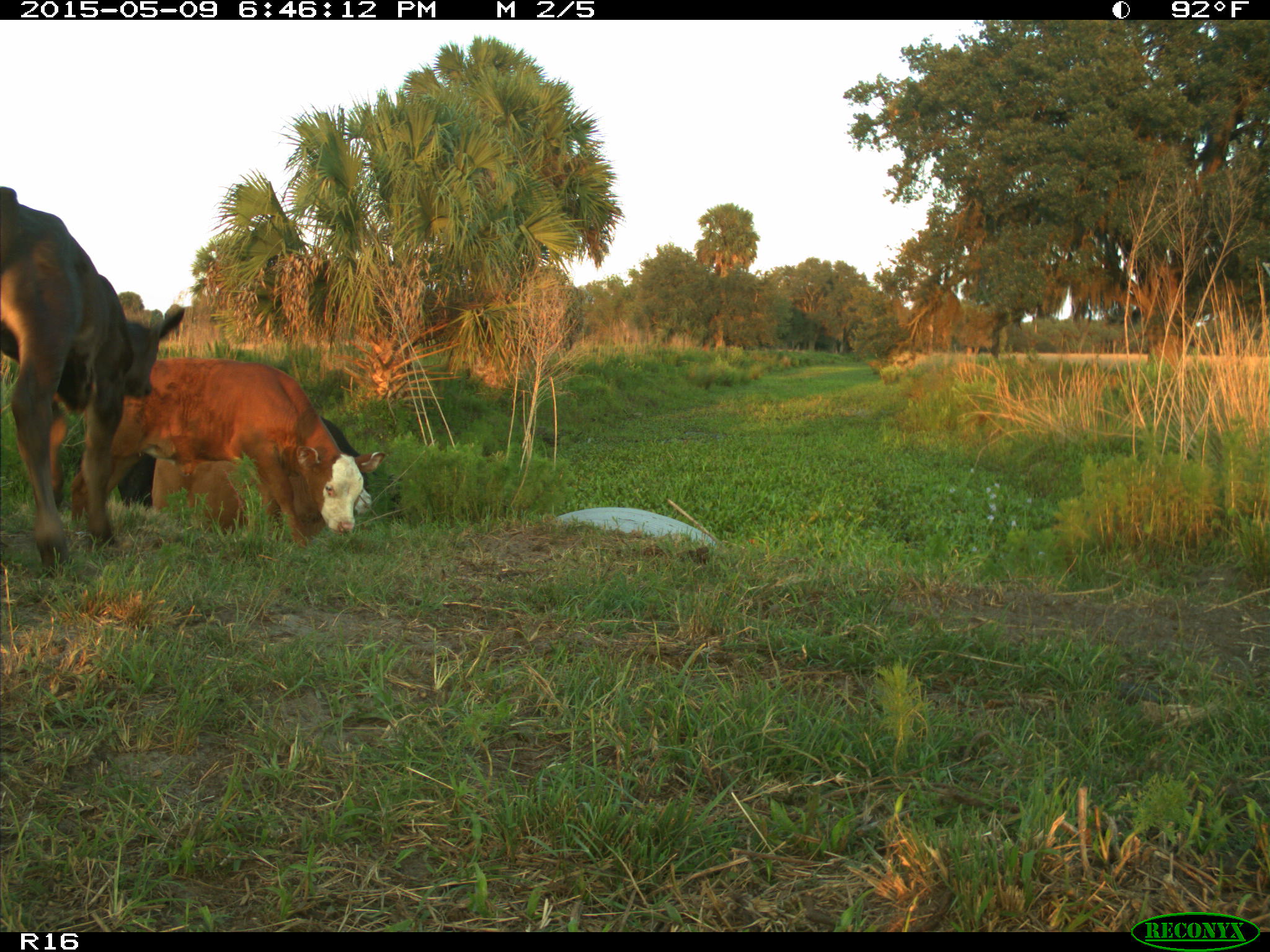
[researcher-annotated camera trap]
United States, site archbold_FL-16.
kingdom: Animalia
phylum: Chordata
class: Mammalia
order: Artiodactyla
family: Bovidae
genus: Bos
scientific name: Bos taurus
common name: domestic cow